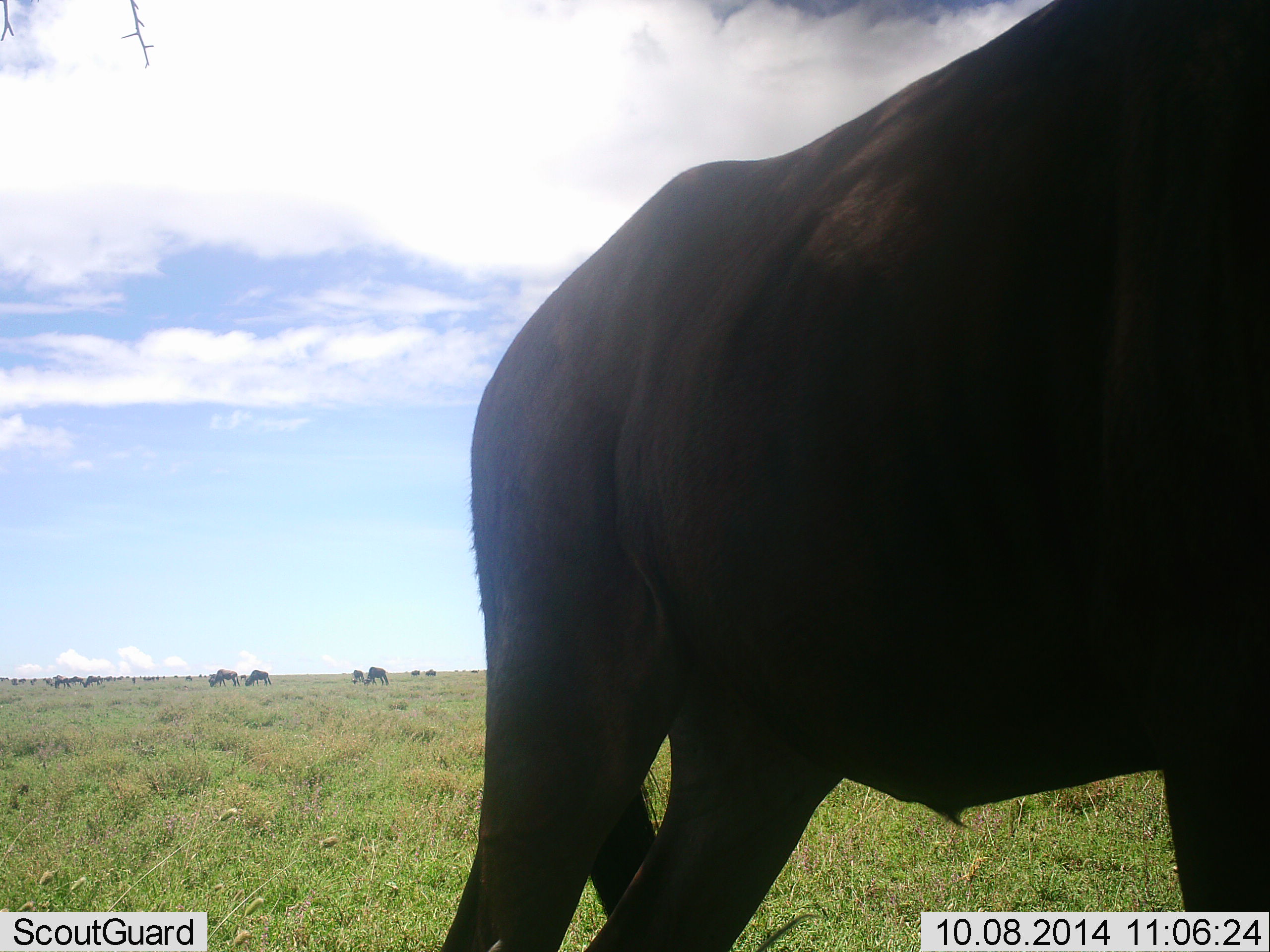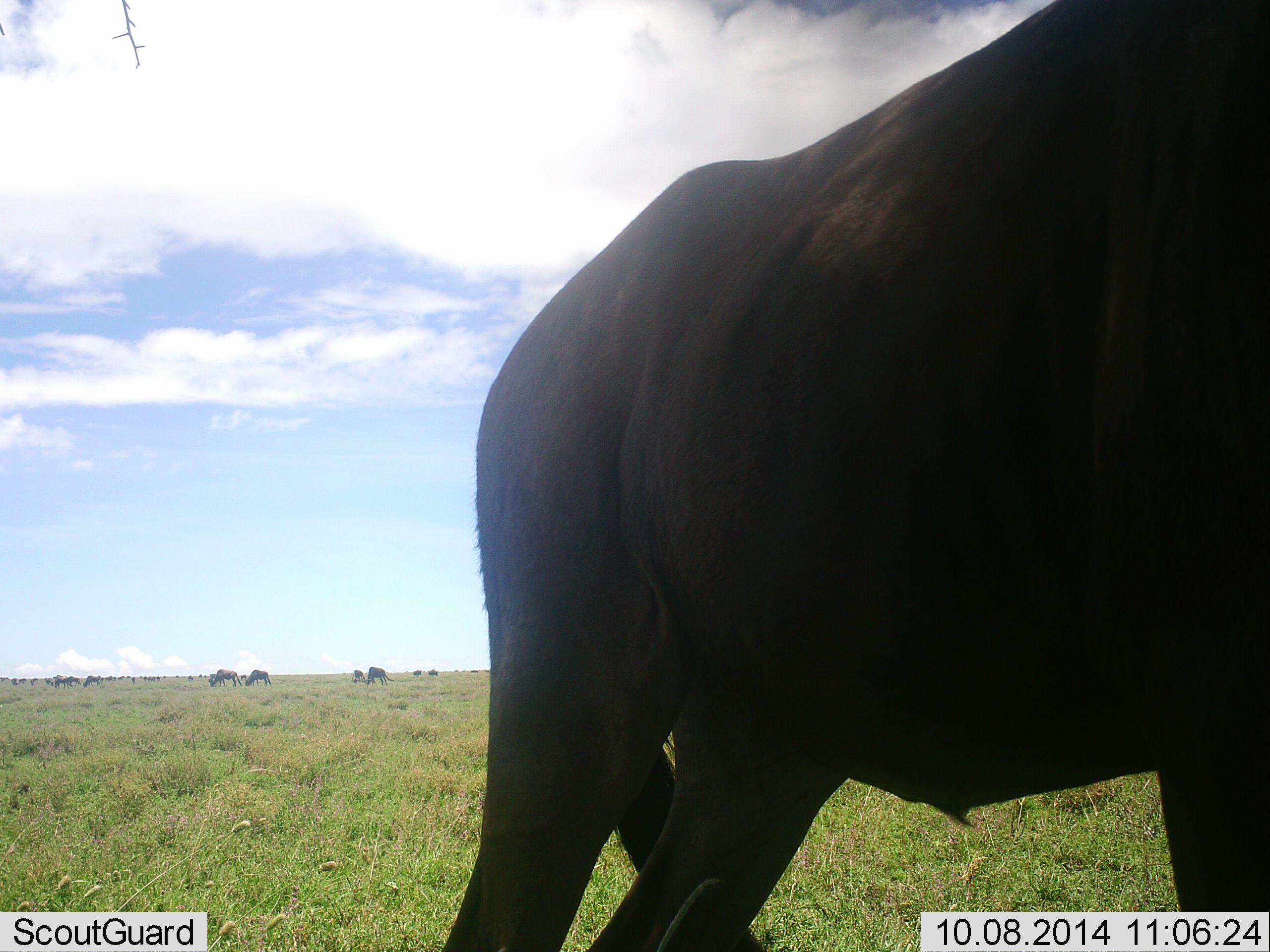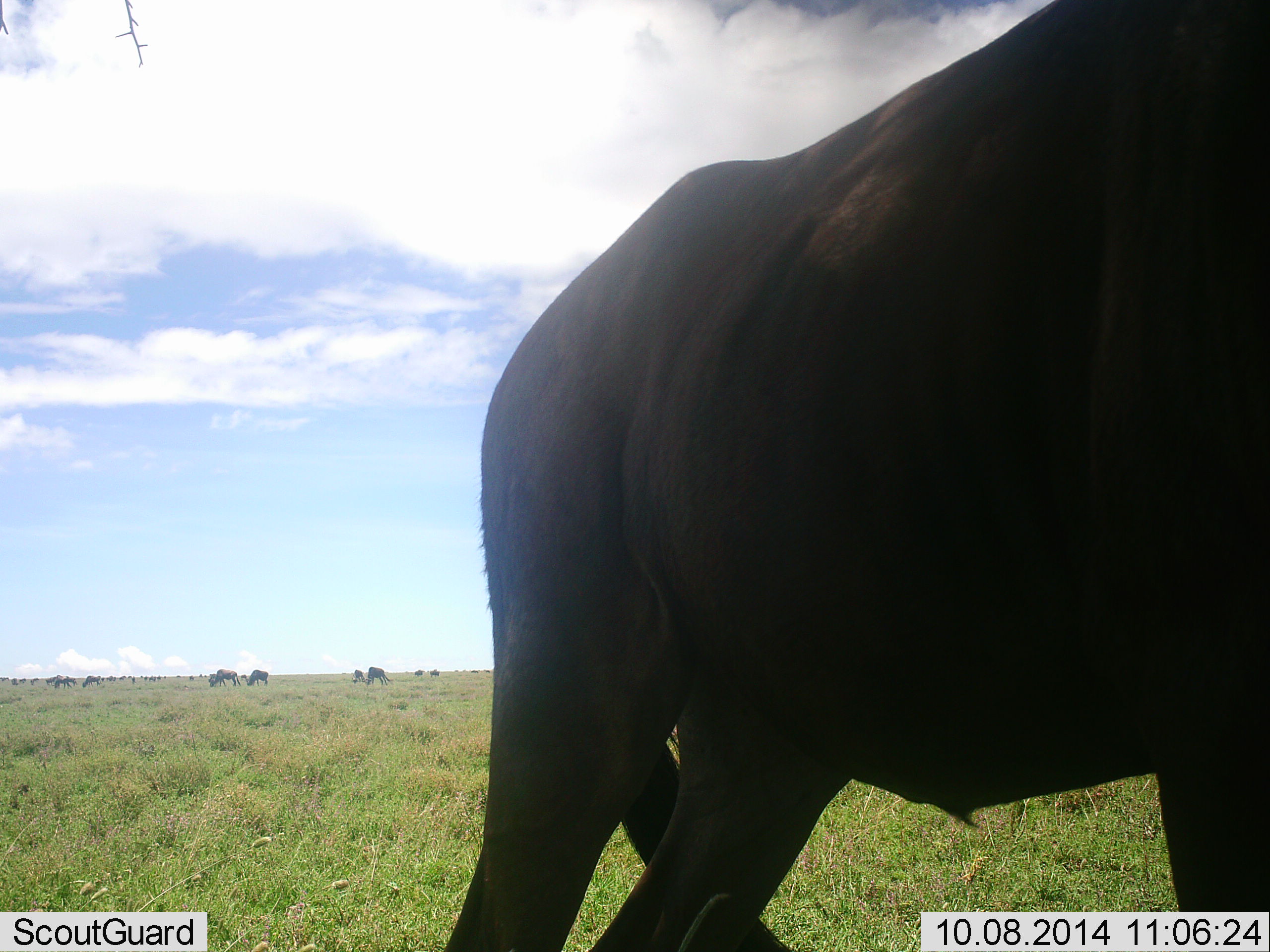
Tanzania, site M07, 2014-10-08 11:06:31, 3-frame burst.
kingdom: Animalia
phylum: Chordata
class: Mammalia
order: Artiodactyla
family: Bovidae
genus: Connochaetes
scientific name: Connochaetes taurinus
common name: blue wildebeest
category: wildebeest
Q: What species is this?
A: Wildebeest (blue wildebeest) (Connochaetes taurinus).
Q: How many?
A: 11-50.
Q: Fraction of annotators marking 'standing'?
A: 90%.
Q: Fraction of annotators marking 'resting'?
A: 0%.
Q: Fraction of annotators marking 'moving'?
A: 50%.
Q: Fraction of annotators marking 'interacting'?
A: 10%.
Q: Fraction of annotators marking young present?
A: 0%.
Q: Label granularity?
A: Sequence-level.